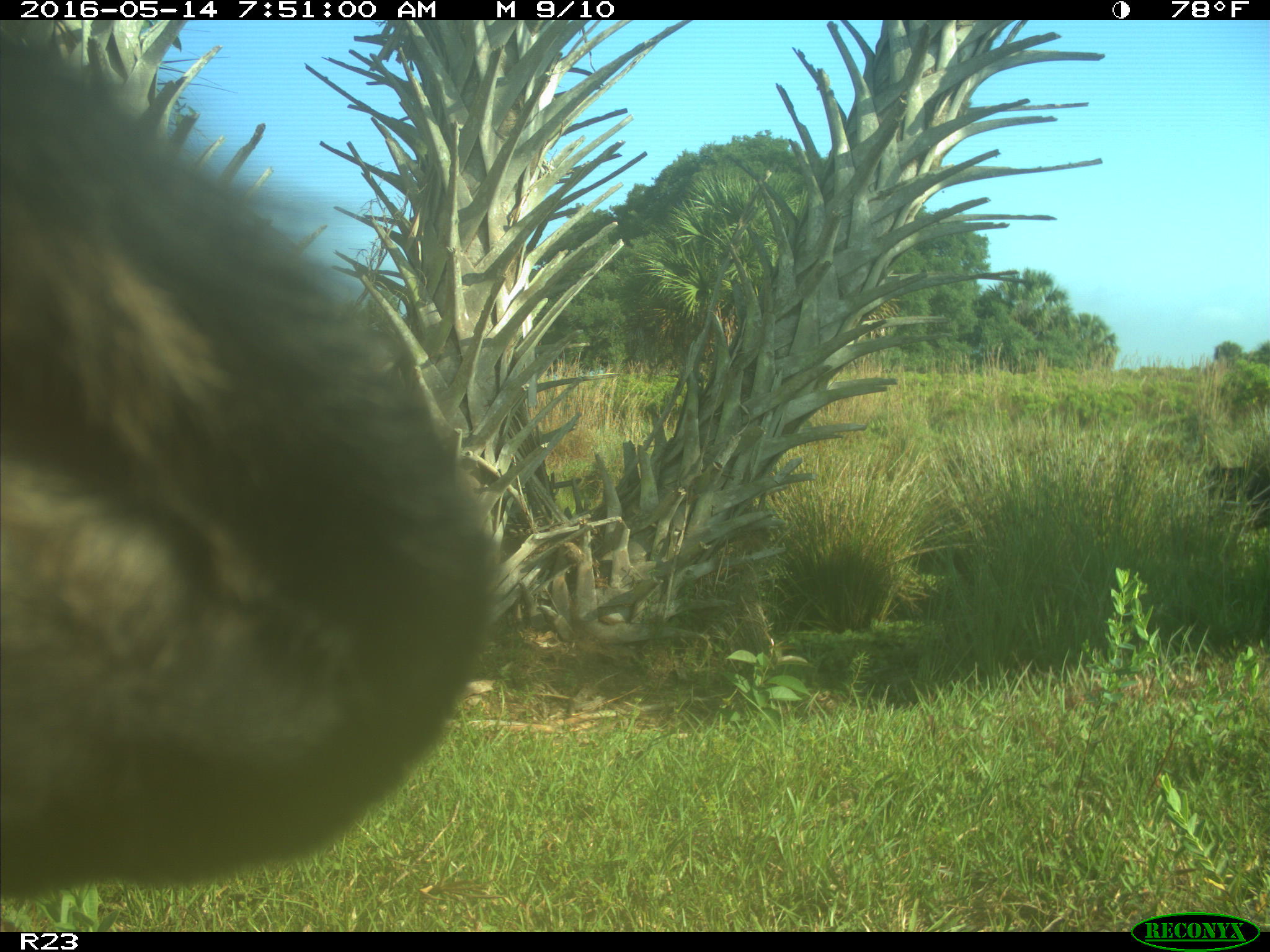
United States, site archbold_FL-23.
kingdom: Animalia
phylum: Chordata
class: Mammalia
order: Artiodactyla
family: Bovidae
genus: Bos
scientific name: Bos taurus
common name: domestic cow